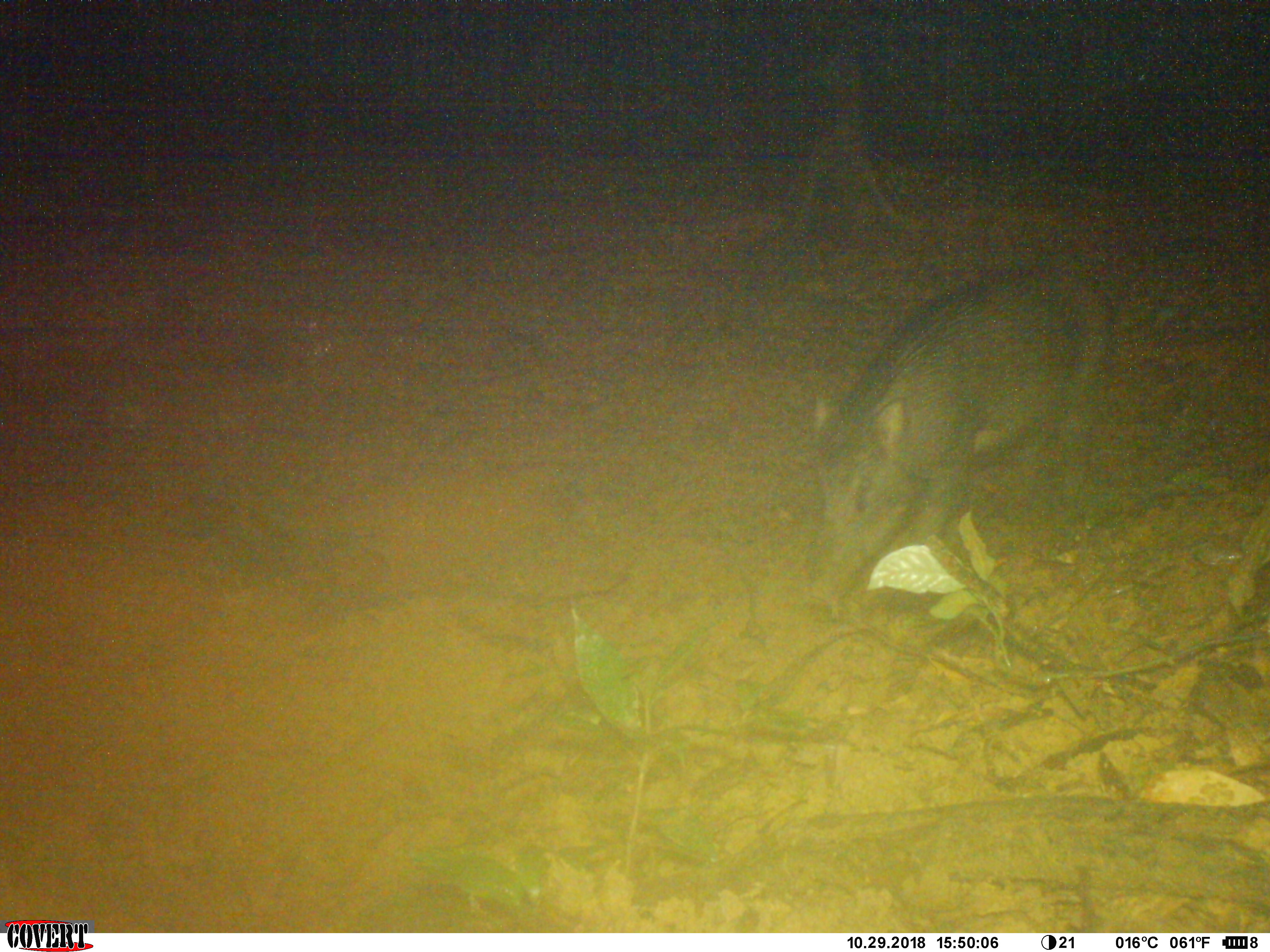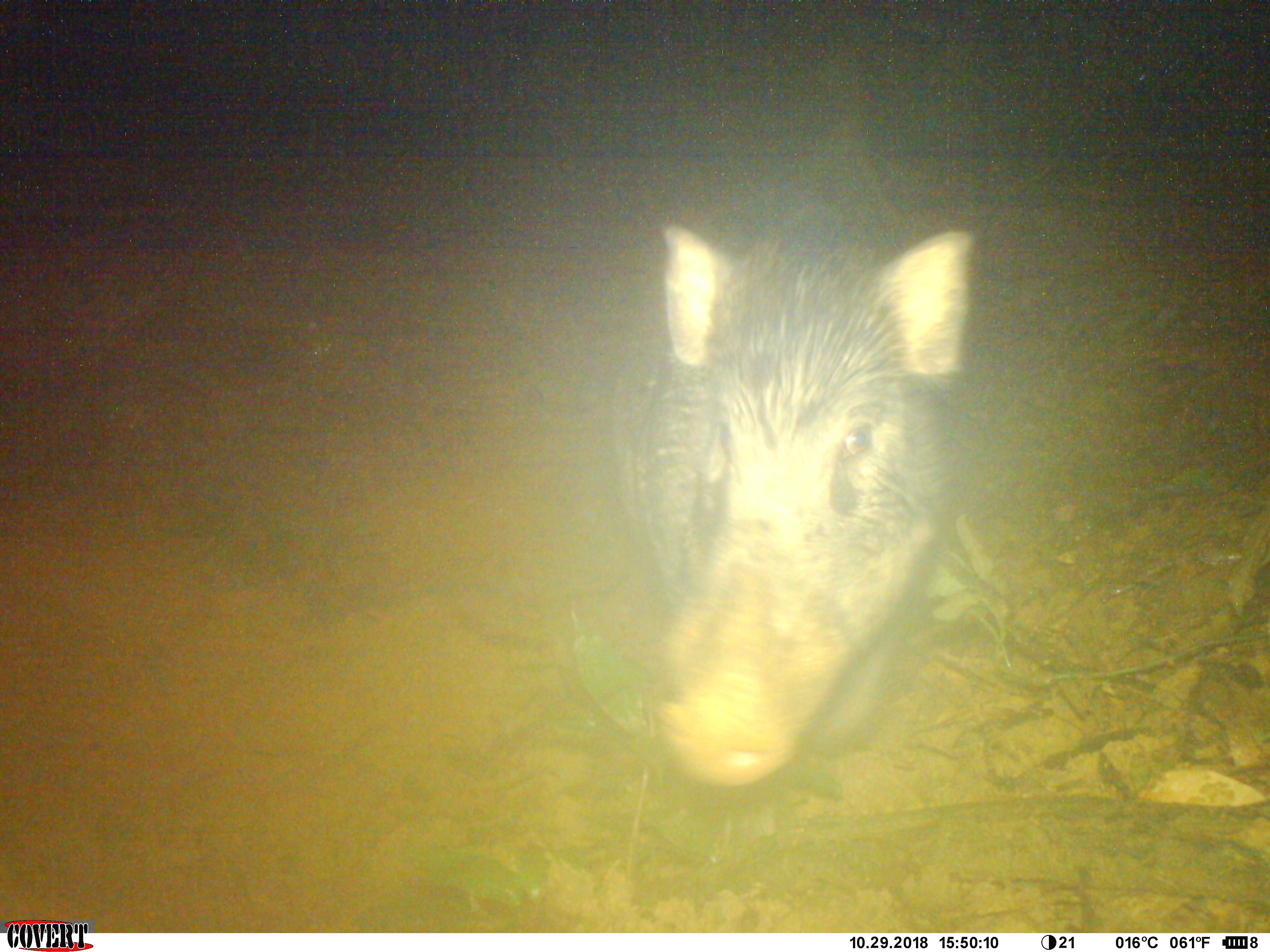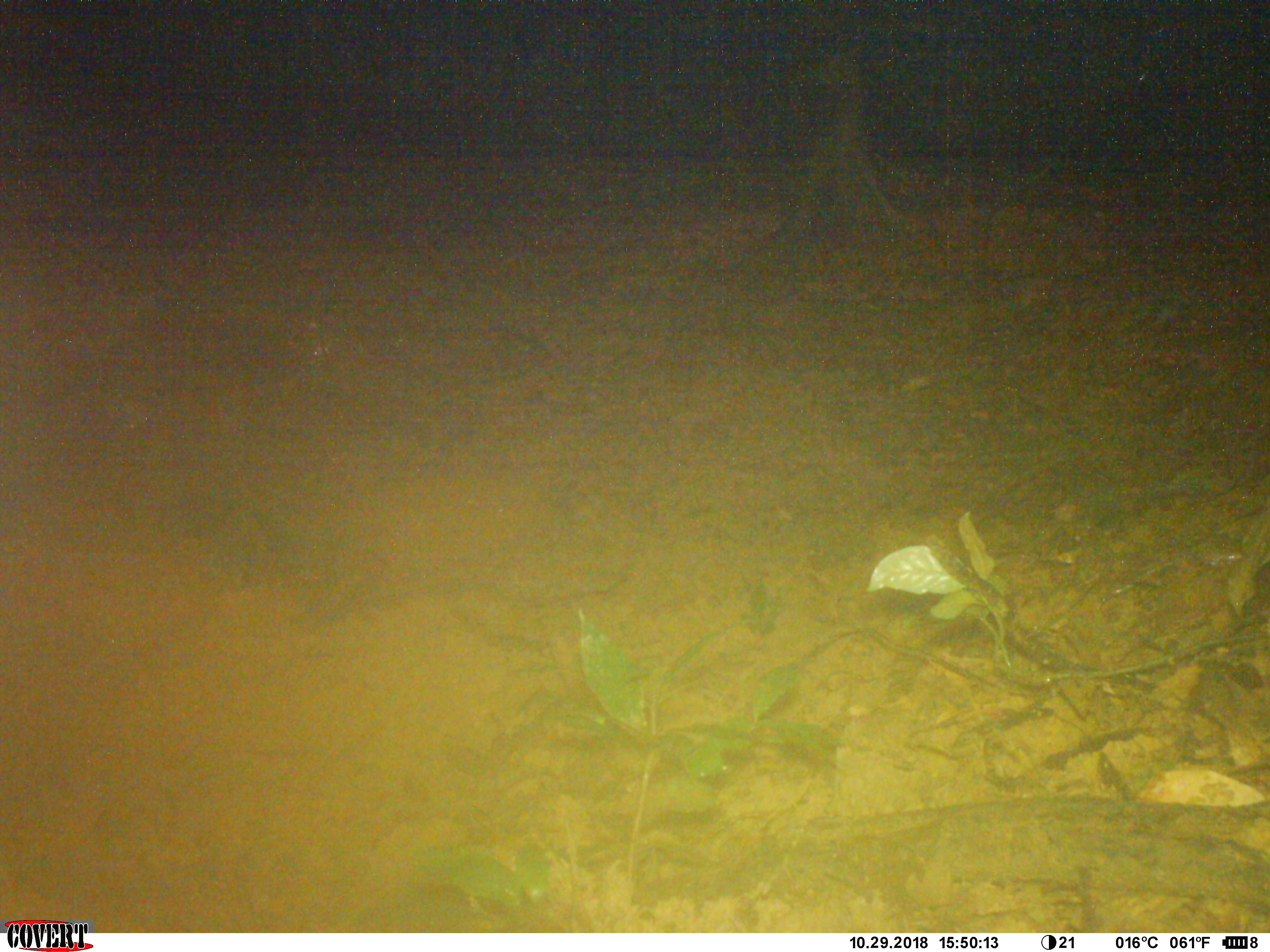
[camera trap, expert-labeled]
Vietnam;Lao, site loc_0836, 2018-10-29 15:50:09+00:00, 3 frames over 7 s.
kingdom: Animalia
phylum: Chordata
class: Mammalia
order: Artiodactyla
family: Suidae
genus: Sus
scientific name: Sus scrofa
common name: eurasian wild pig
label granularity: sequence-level